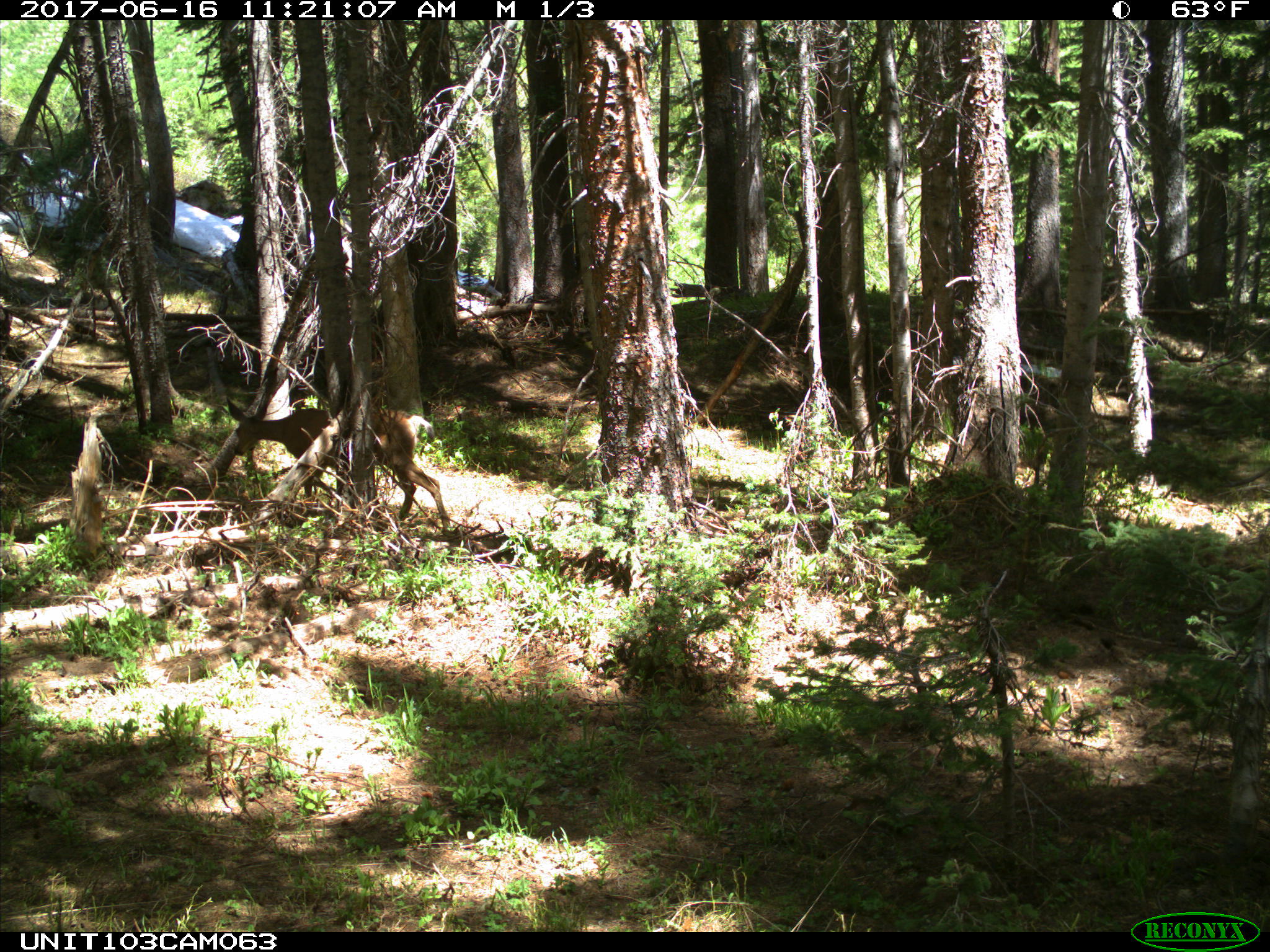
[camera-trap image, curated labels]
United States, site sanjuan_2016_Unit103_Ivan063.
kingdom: Animalia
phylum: Chordata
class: Mammalia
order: Artiodactyla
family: Cervidae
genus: Odocoileus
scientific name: Odocoileus hemionus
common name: mule deer